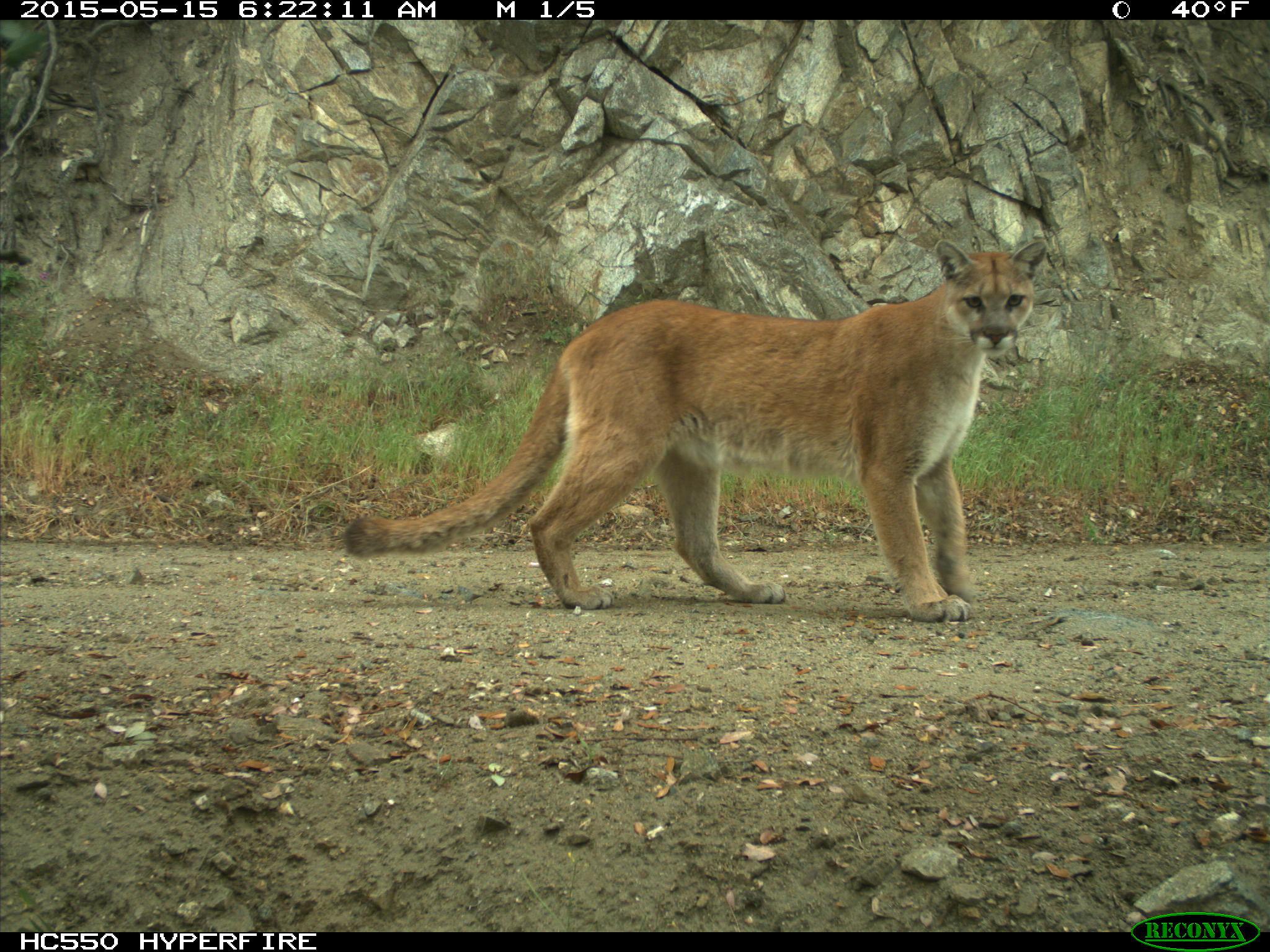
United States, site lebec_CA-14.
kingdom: Animalia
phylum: Chordata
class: Mammalia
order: Carnivora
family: Felidae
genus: Puma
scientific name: Puma concolor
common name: mountain lion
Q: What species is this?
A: Puma concolor (mountain lion).